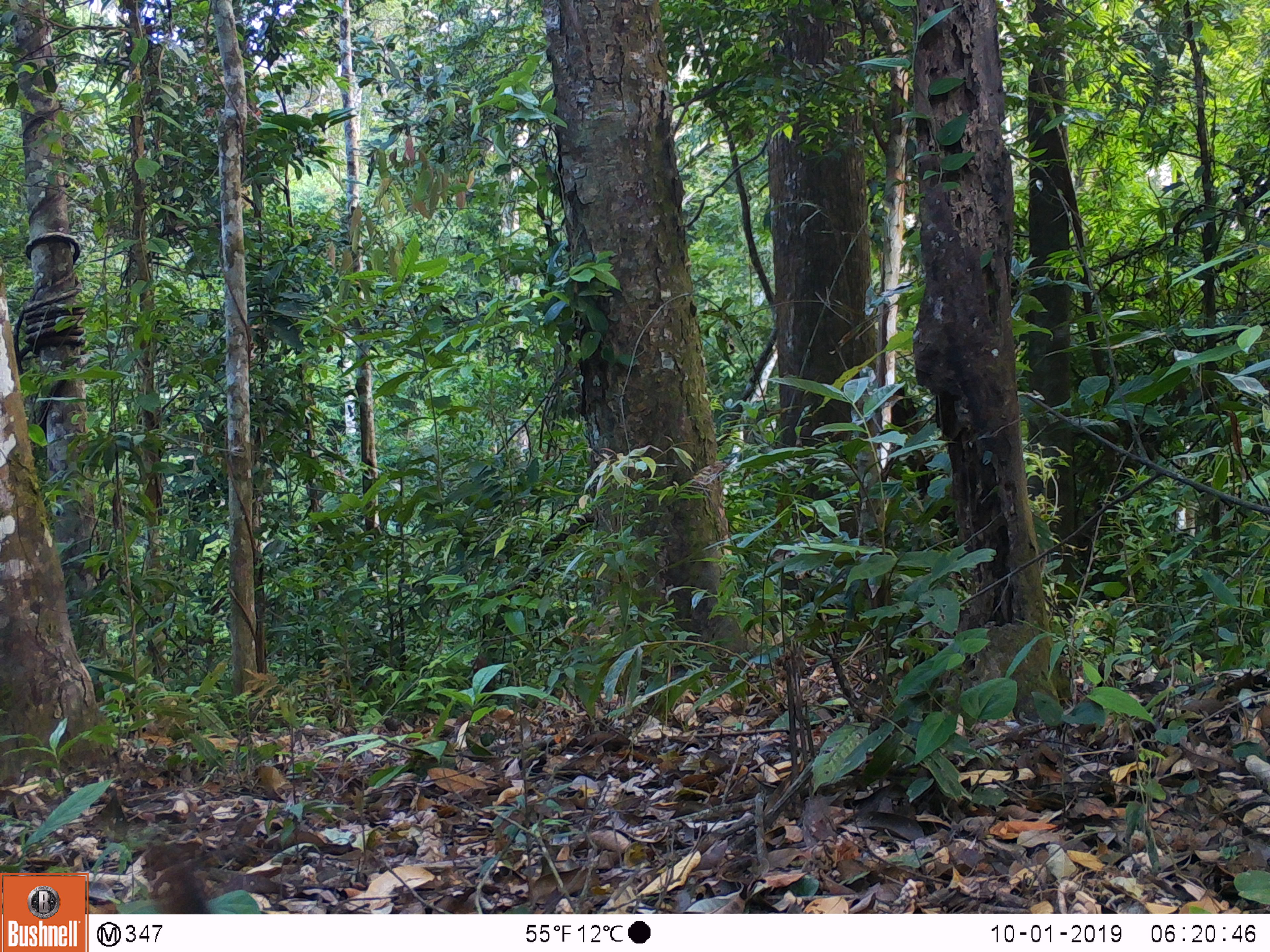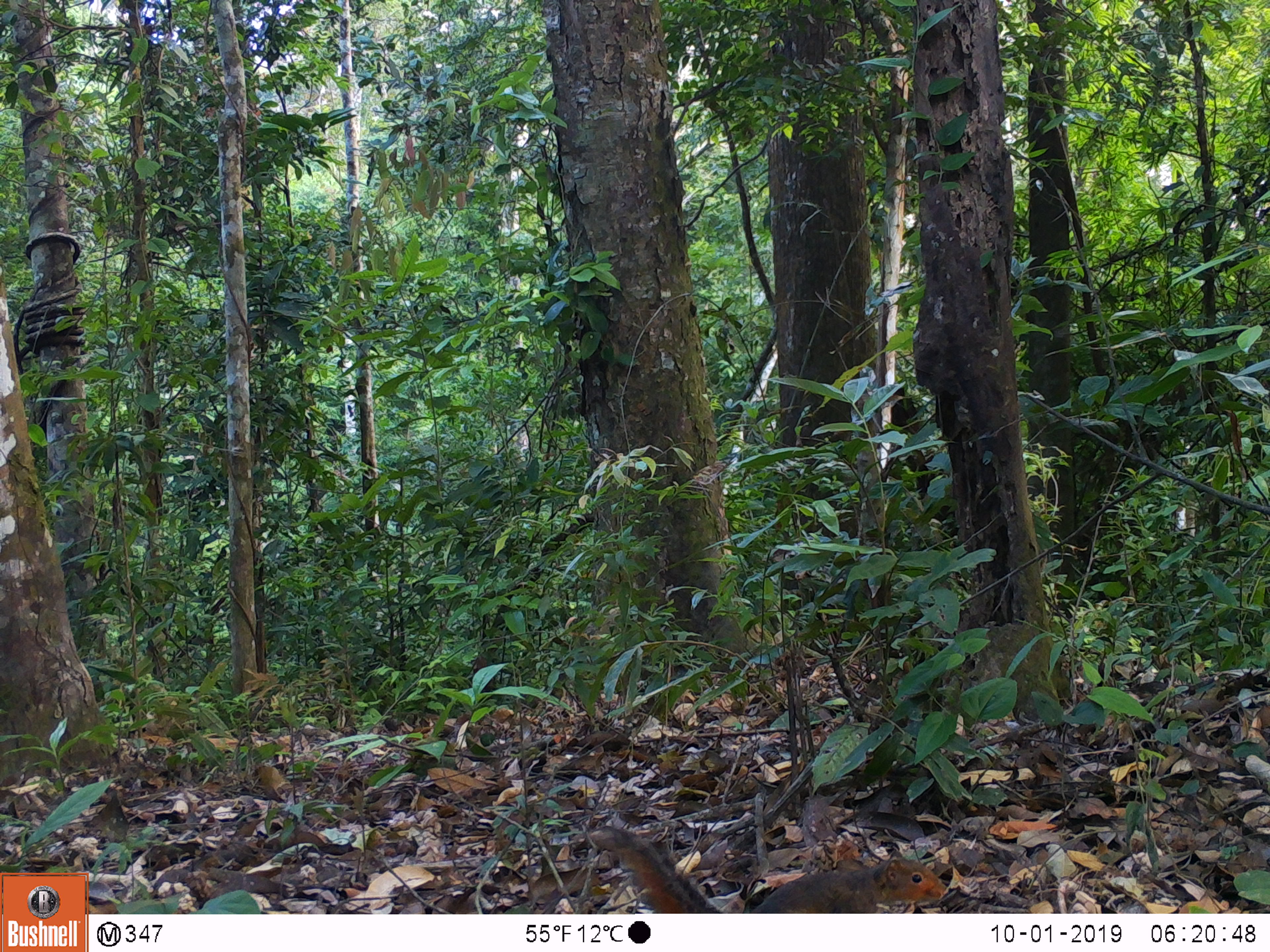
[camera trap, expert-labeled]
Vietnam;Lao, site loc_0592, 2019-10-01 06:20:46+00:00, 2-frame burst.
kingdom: Animalia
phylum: Chordata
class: Mammalia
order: Rodentia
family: Sciuridae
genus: Dremomys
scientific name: Dremomys rufigenis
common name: red-cheeked squirrel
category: red cheeked squirrel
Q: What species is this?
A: Red cheeked squirrel (red-cheeked squirrel) (Dremomys rufigenis).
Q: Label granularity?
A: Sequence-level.